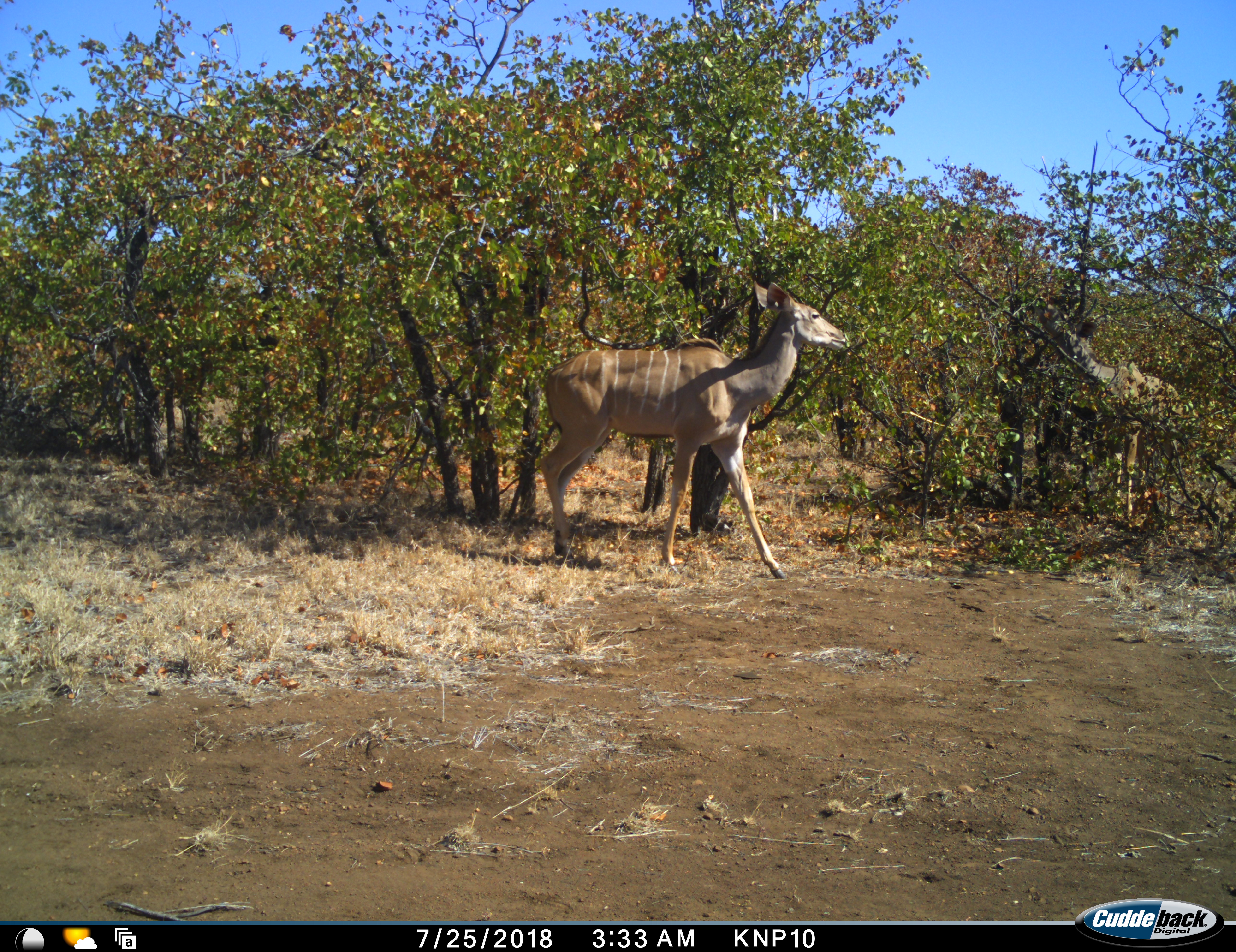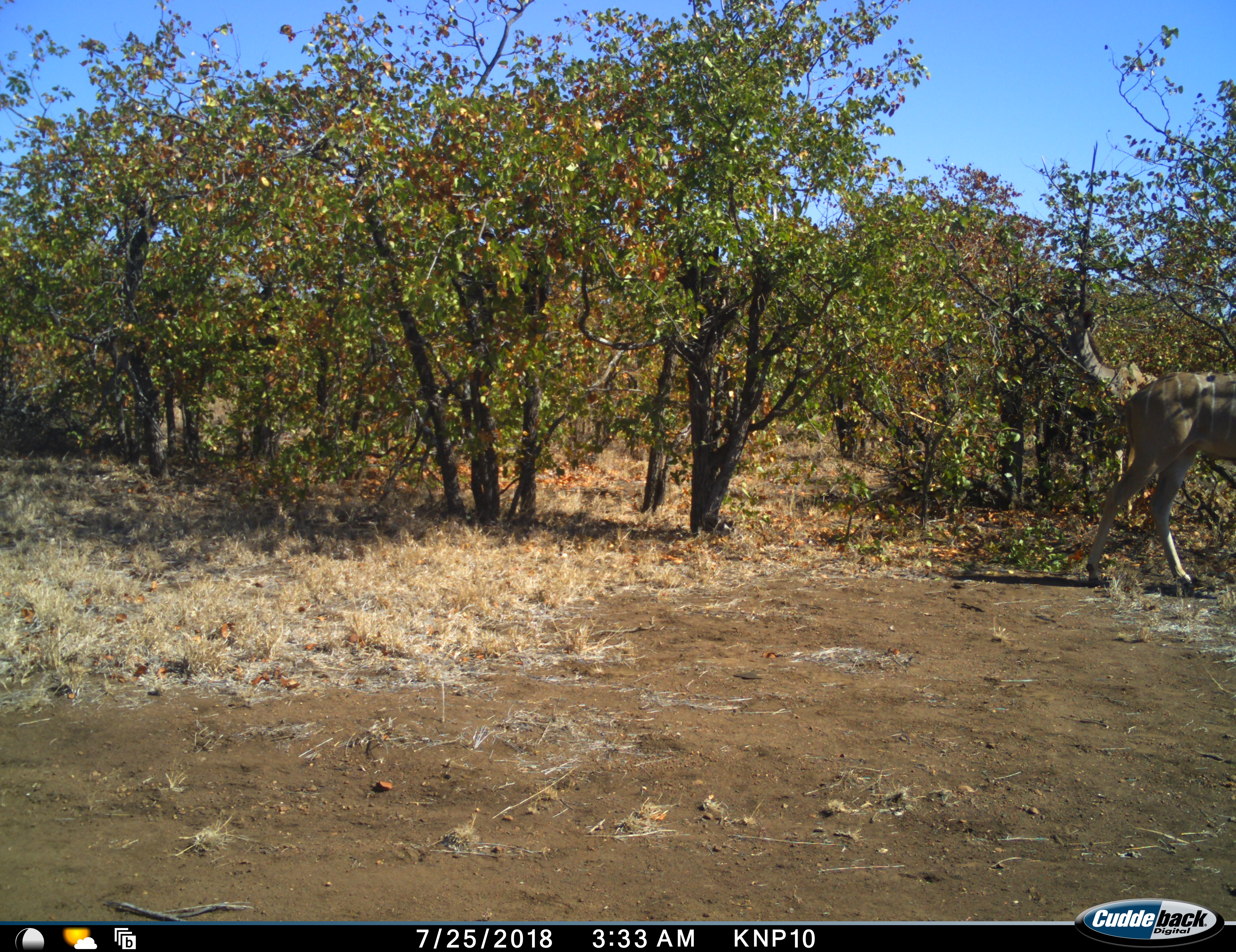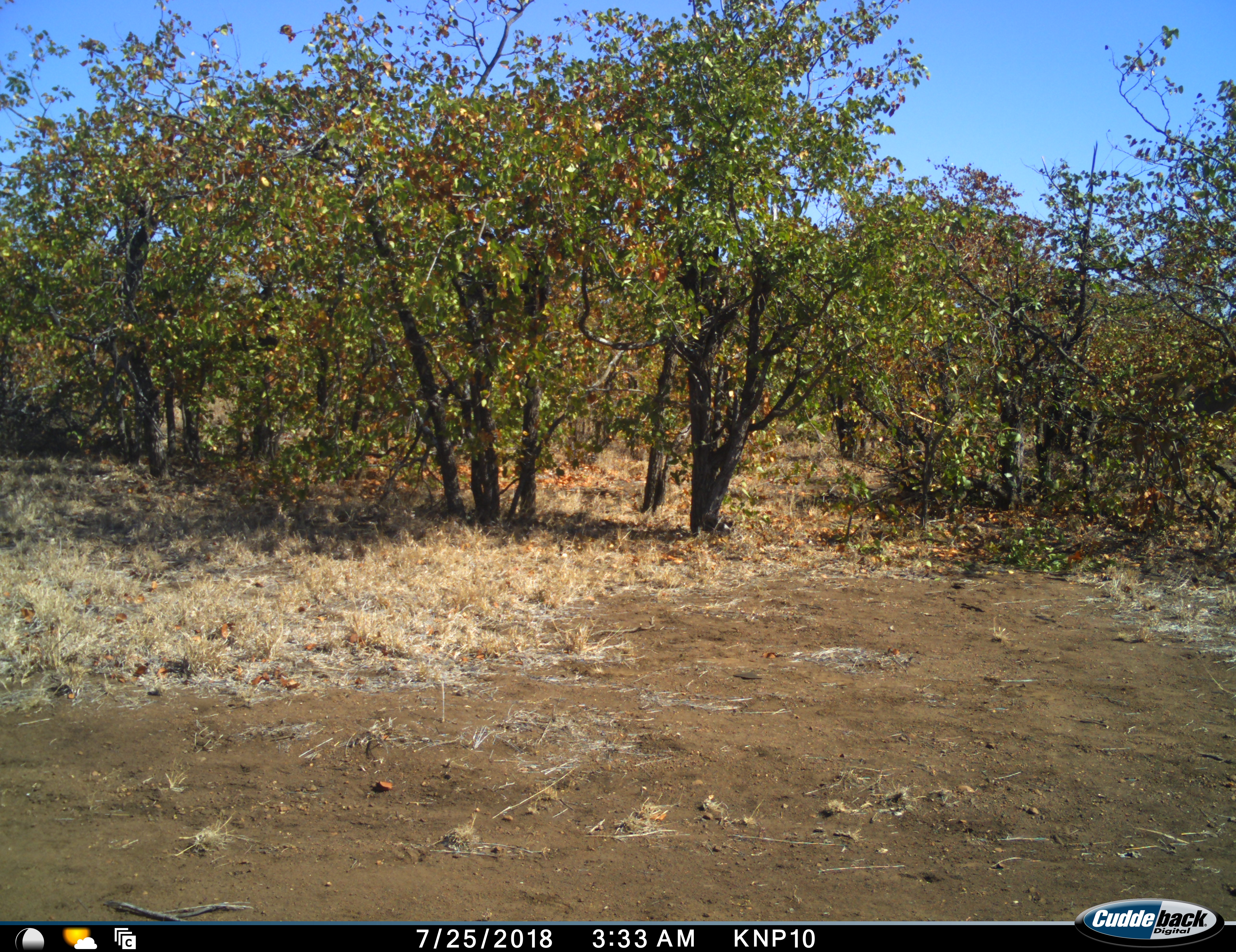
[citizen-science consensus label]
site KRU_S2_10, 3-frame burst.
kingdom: Animalia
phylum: Chordata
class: Mammalia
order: Artiodactyla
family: Bovidae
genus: Tragelaphus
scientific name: Tragelaphus angasii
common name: nyala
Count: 1.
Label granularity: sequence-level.